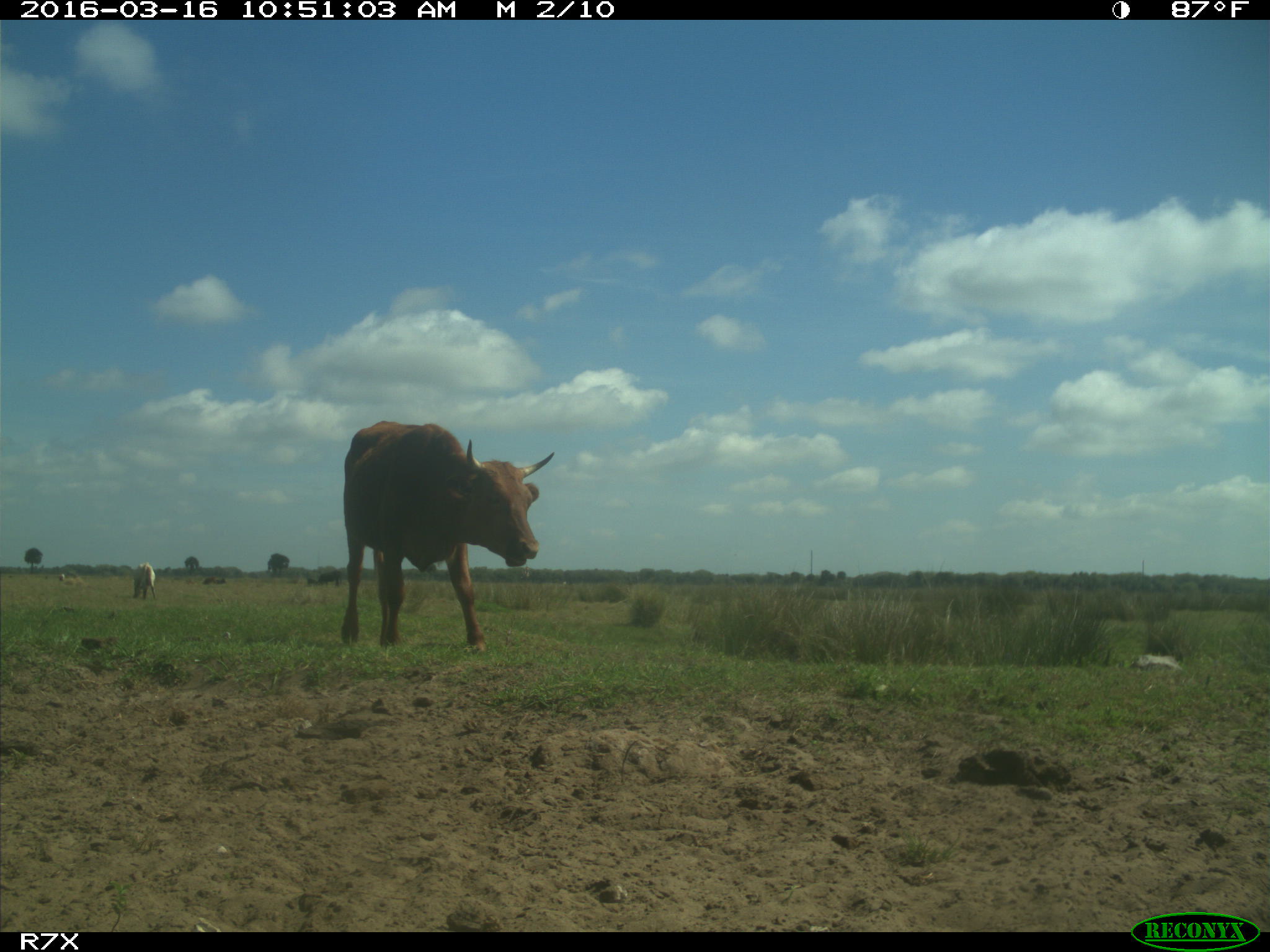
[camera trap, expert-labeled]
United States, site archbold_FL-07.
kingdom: Animalia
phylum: Chordata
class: Mammalia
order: Artiodactyla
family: Bovidae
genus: Bos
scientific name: Bos taurus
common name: domestic cow